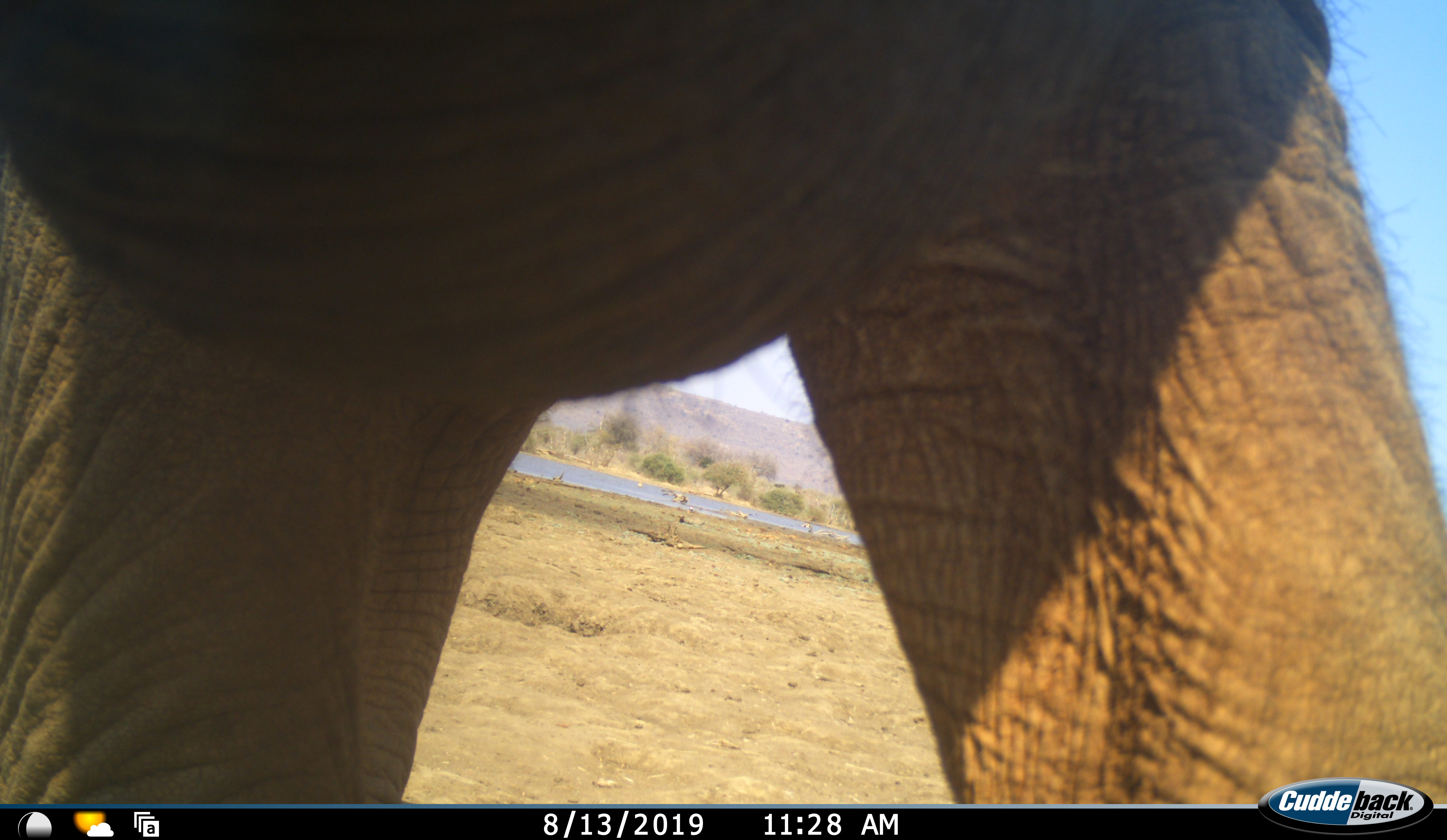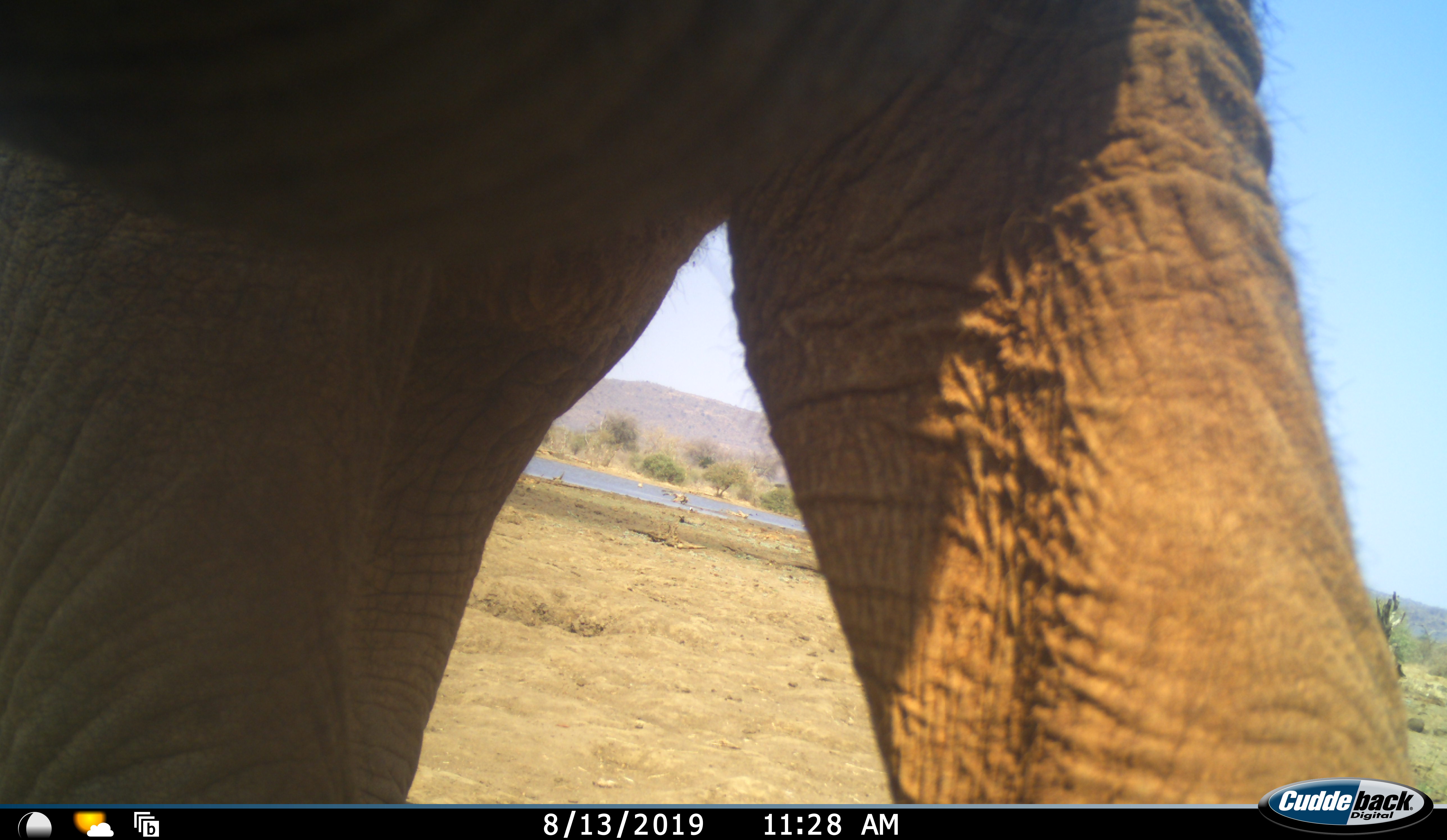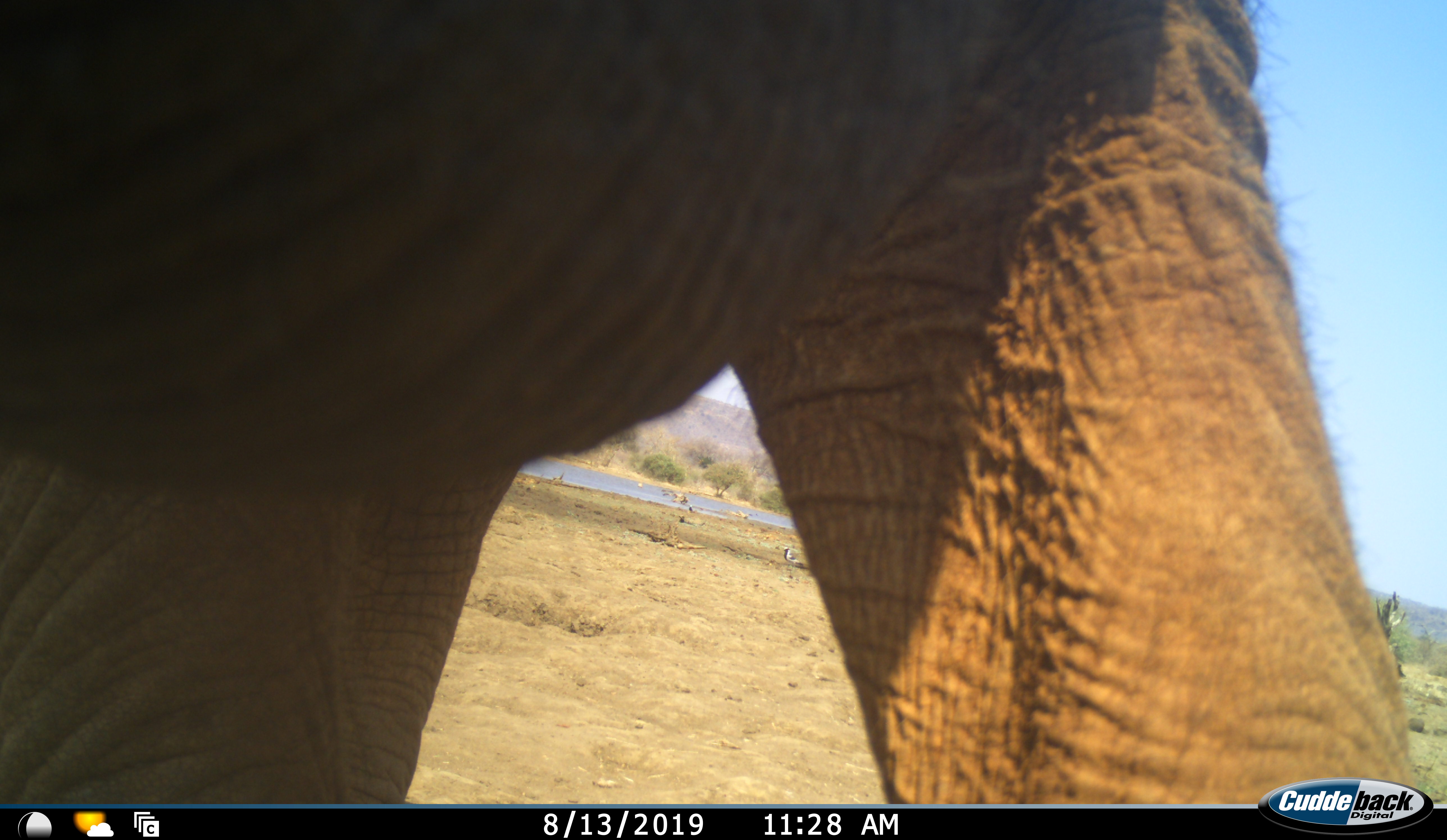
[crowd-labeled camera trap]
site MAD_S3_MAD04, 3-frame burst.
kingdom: Animalia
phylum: Chordata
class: Mammalia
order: Proboscidea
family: Elephantidae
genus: Loxodonta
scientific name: Loxodonta africana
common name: african bush elephant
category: elephant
Elephant (african bush elephant) (Loxodonta africana), count 1. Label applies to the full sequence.